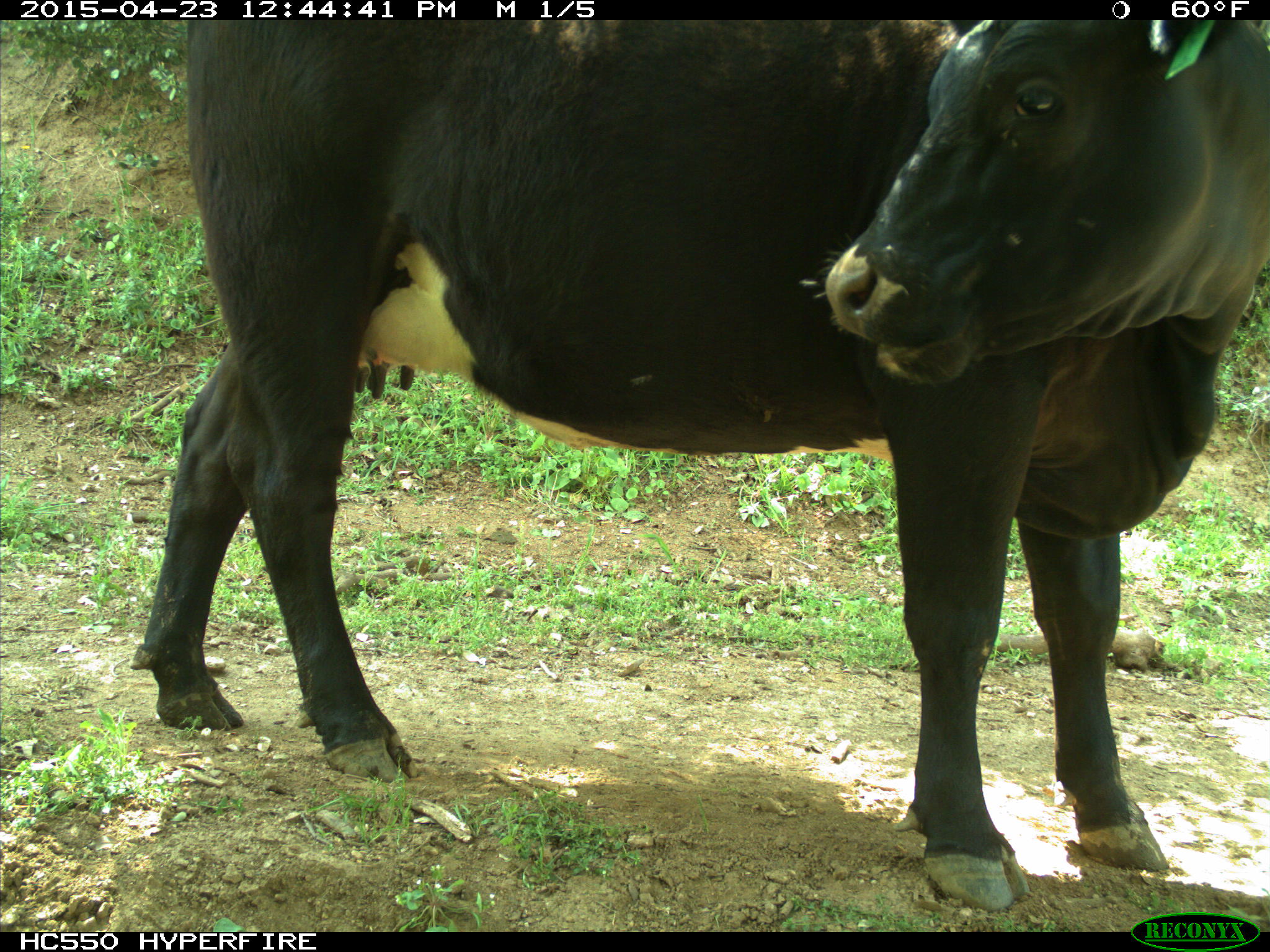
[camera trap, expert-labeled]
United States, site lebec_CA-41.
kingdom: Animalia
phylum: Chordata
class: Mammalia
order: Artiodactyla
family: Bovidae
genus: Bos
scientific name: Bos taurus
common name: domestic cow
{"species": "Bos taurus (domestic cow)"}